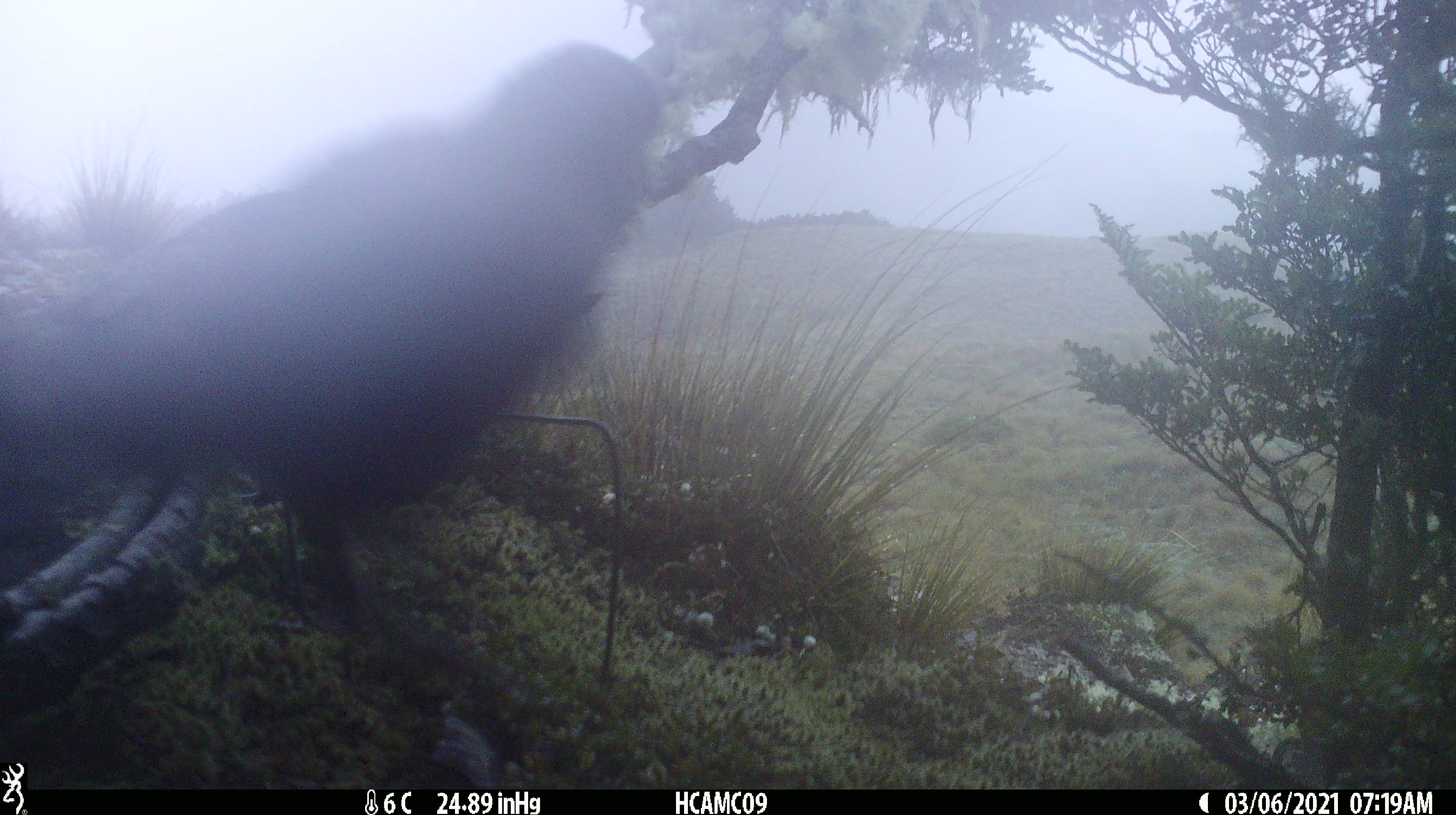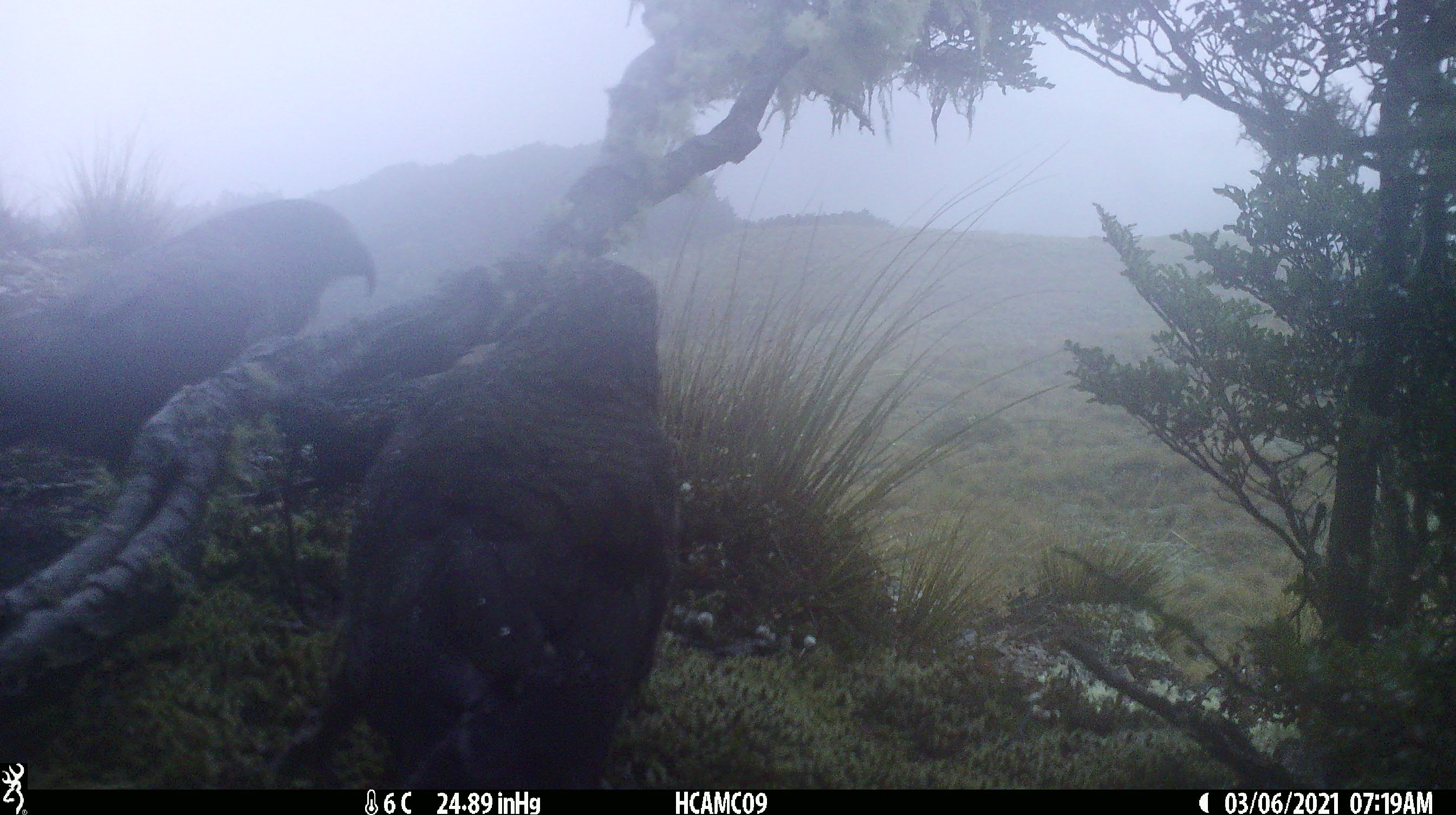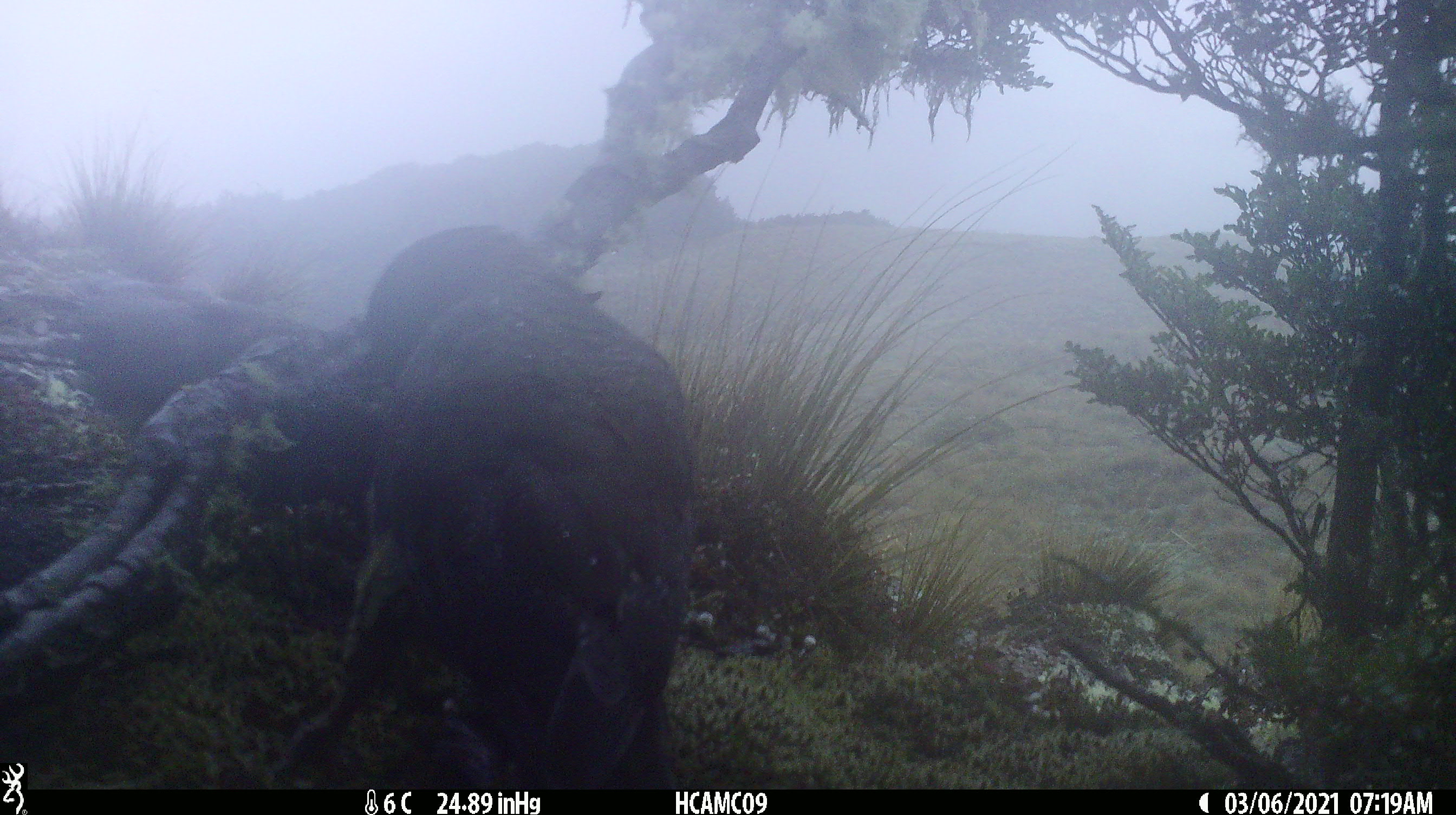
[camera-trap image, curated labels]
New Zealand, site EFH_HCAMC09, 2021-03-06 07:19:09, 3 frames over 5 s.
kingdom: Animalia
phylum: Chordata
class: Aves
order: Psittaciformes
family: Strigopidae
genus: Nestor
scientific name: Nestor notabilis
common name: kea